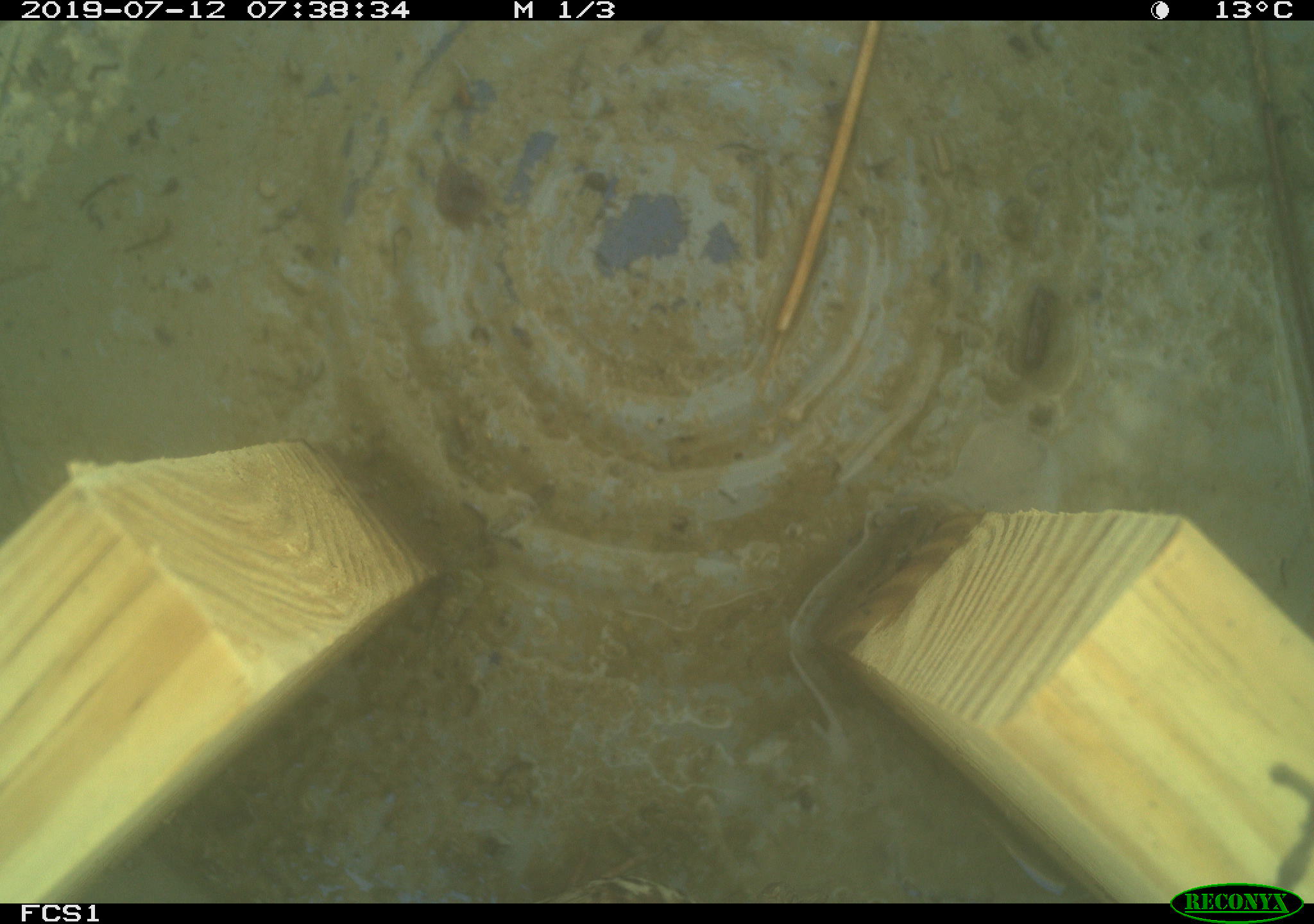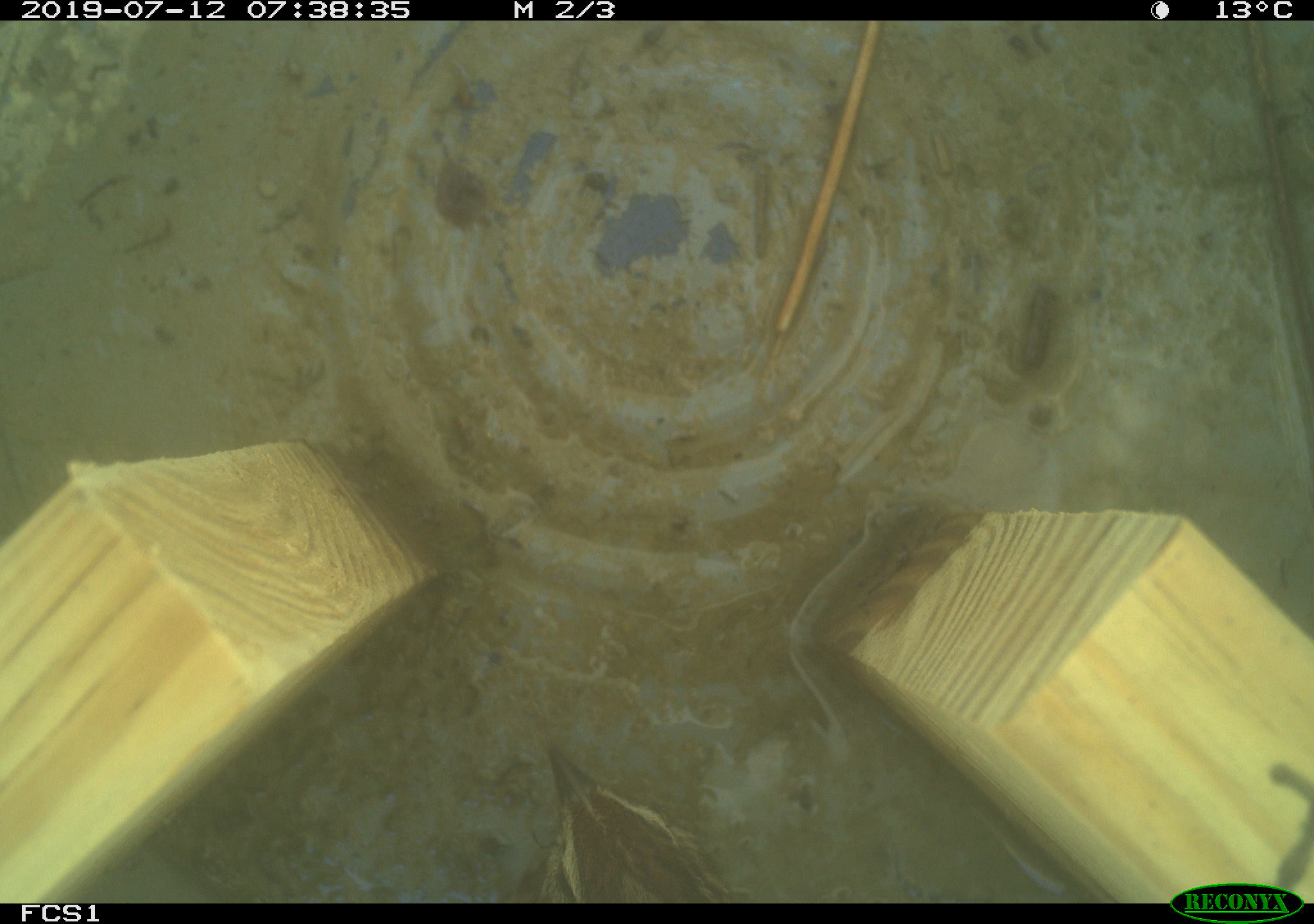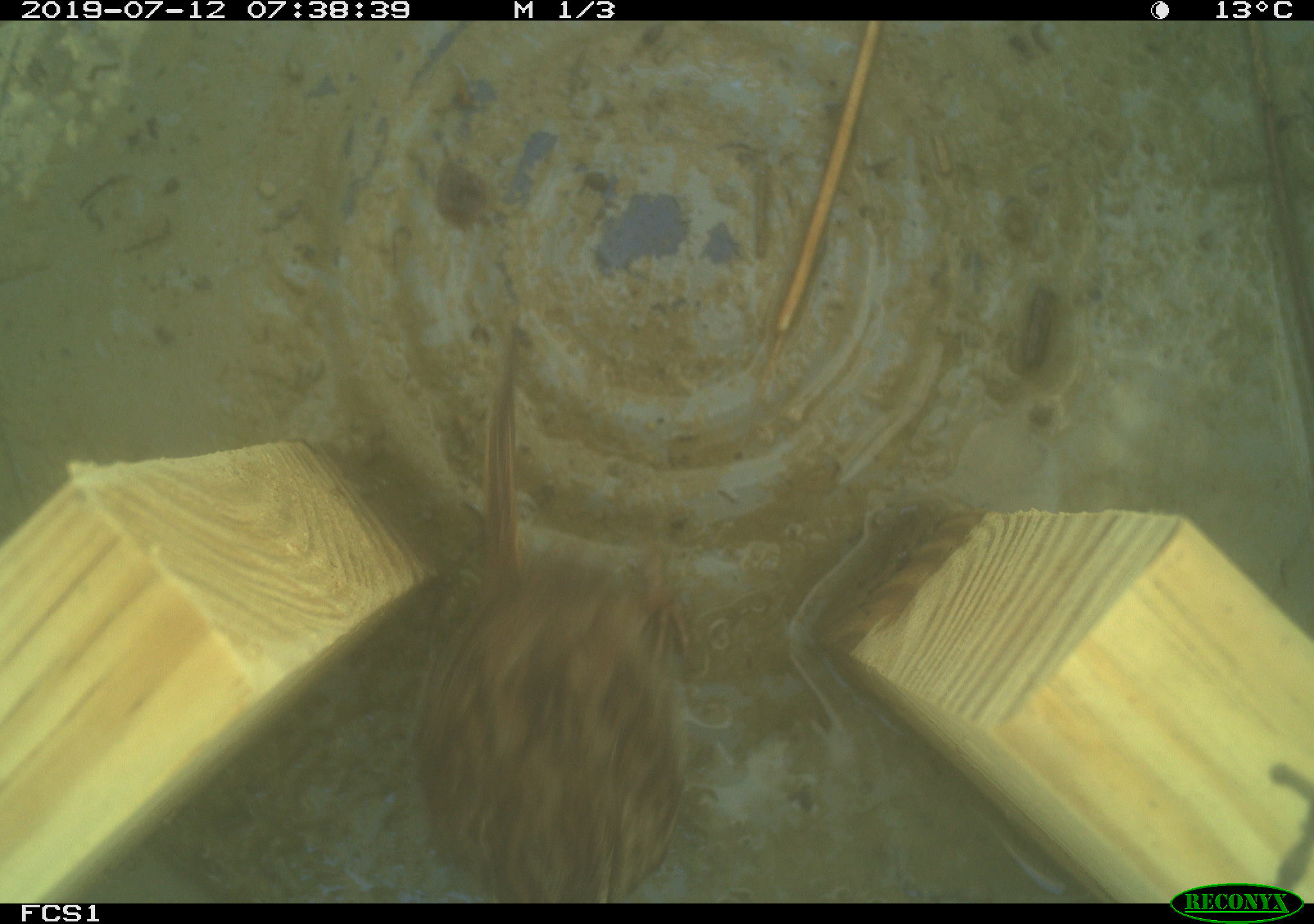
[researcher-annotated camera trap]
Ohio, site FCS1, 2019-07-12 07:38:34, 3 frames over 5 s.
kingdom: Animalia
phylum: Chordata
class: Aves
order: Passeriformes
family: Passerellidae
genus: Melospiza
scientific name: Melospiza melodia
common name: song sparrow